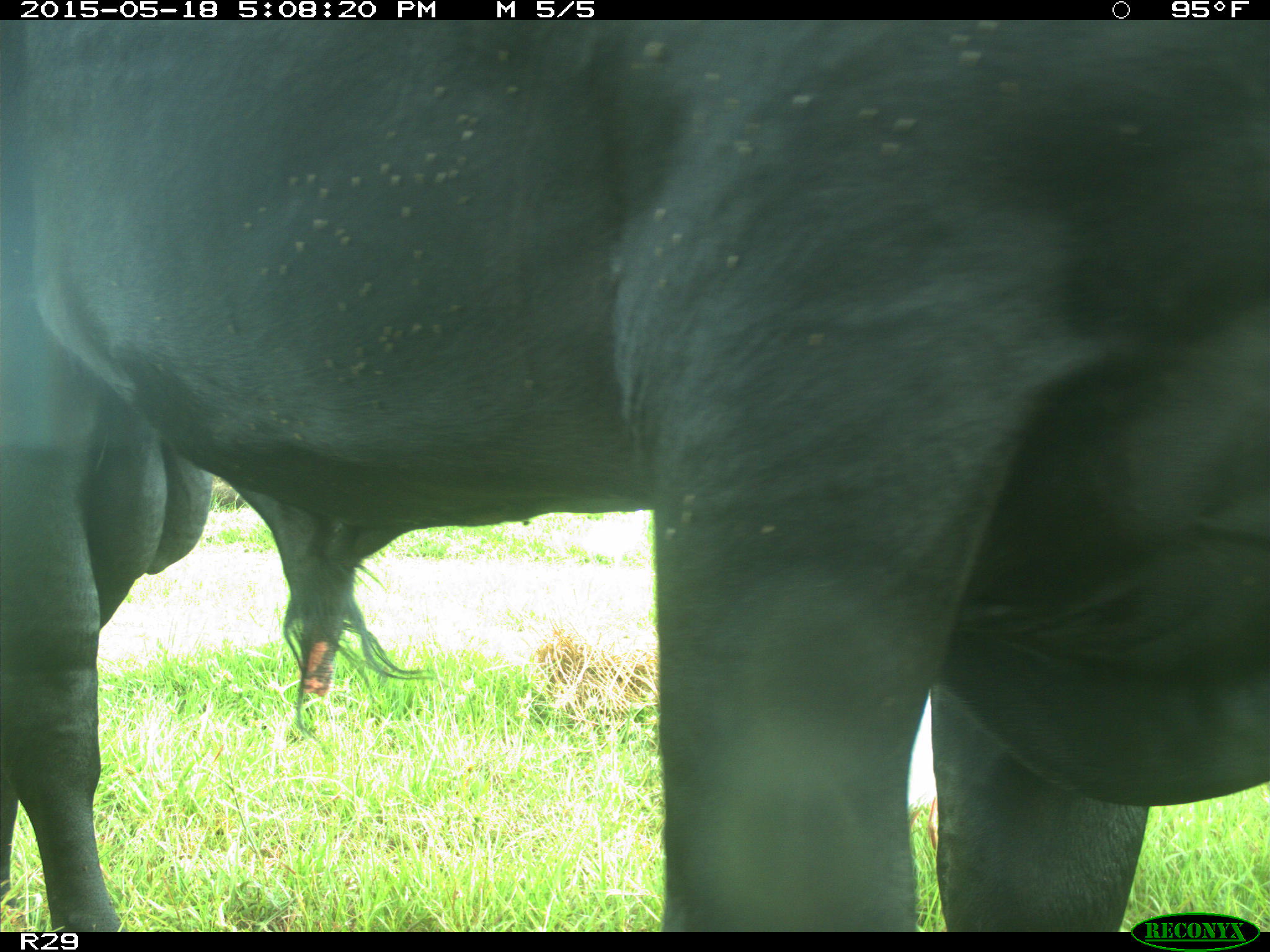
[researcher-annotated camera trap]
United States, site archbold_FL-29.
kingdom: Animalia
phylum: Chordata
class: Mammalia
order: Artiodactyla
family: Bovidae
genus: Bos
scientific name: Bos taurus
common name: domestic cow